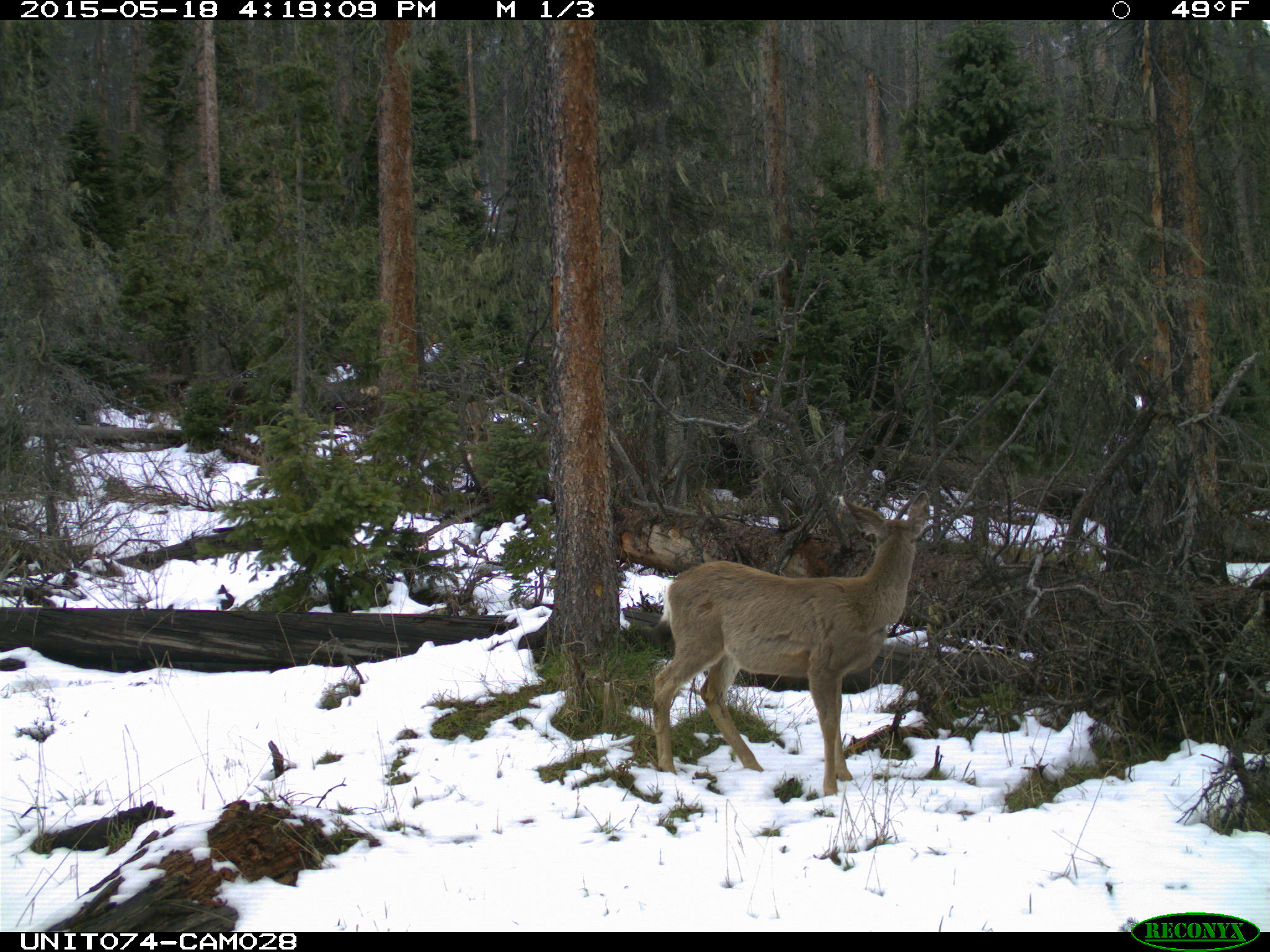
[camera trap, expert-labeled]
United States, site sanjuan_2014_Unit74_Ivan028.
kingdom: Animalia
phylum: Chordata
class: Mammalia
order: Artiodactyla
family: Cervidae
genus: Odocoileus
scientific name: Odocoileus hemionus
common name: mule deer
Odocoileus hemionus (mule deer).